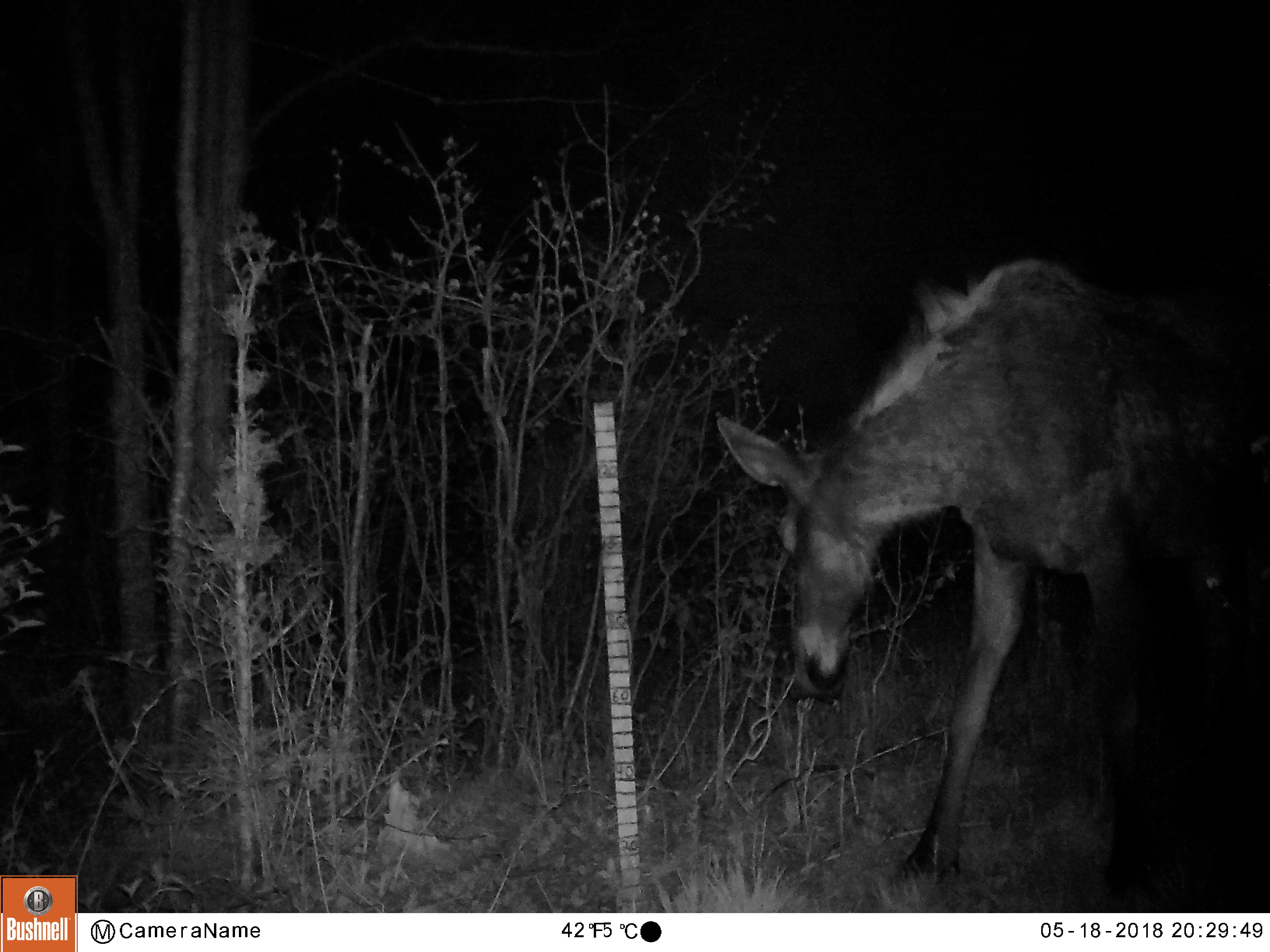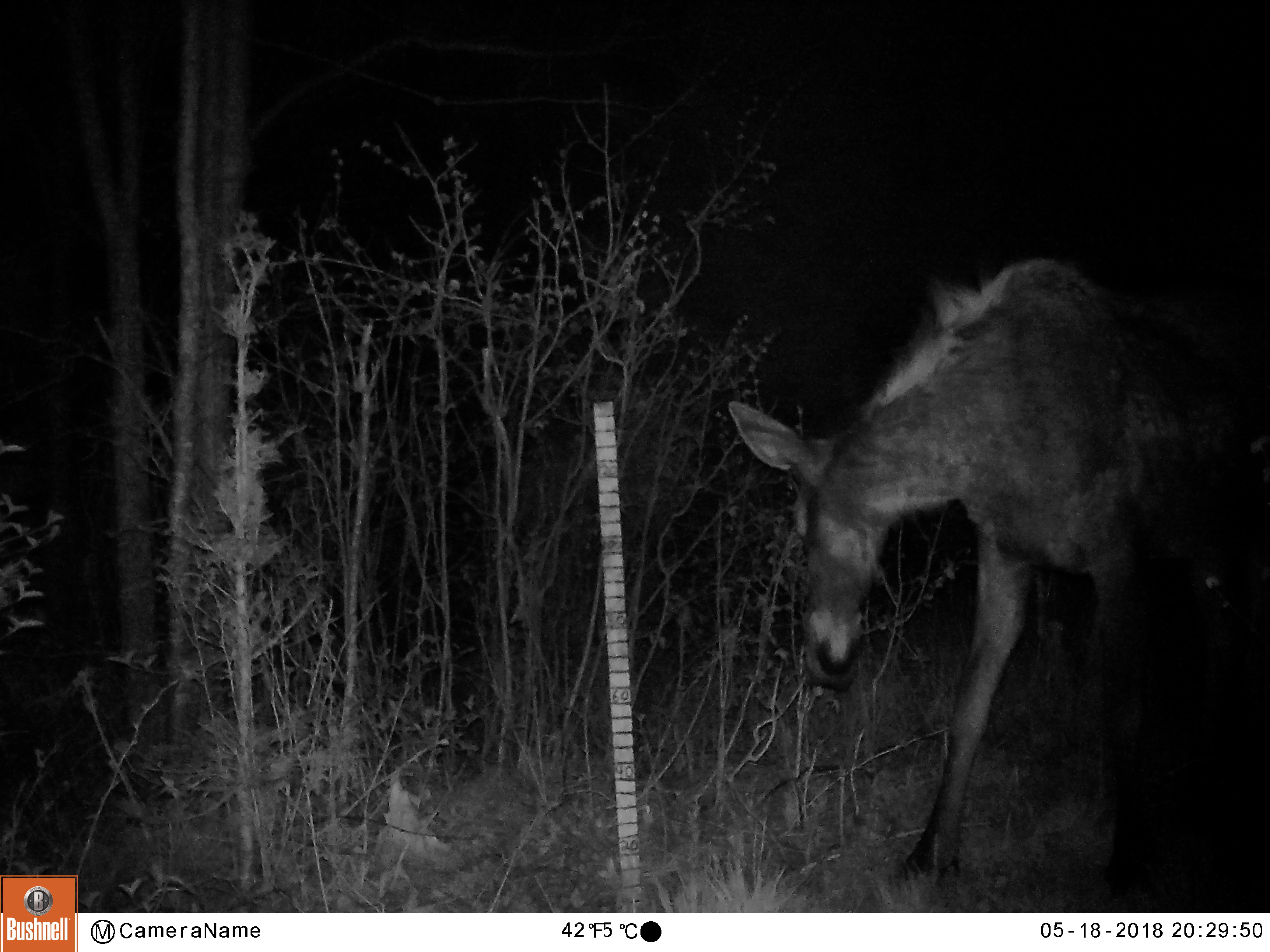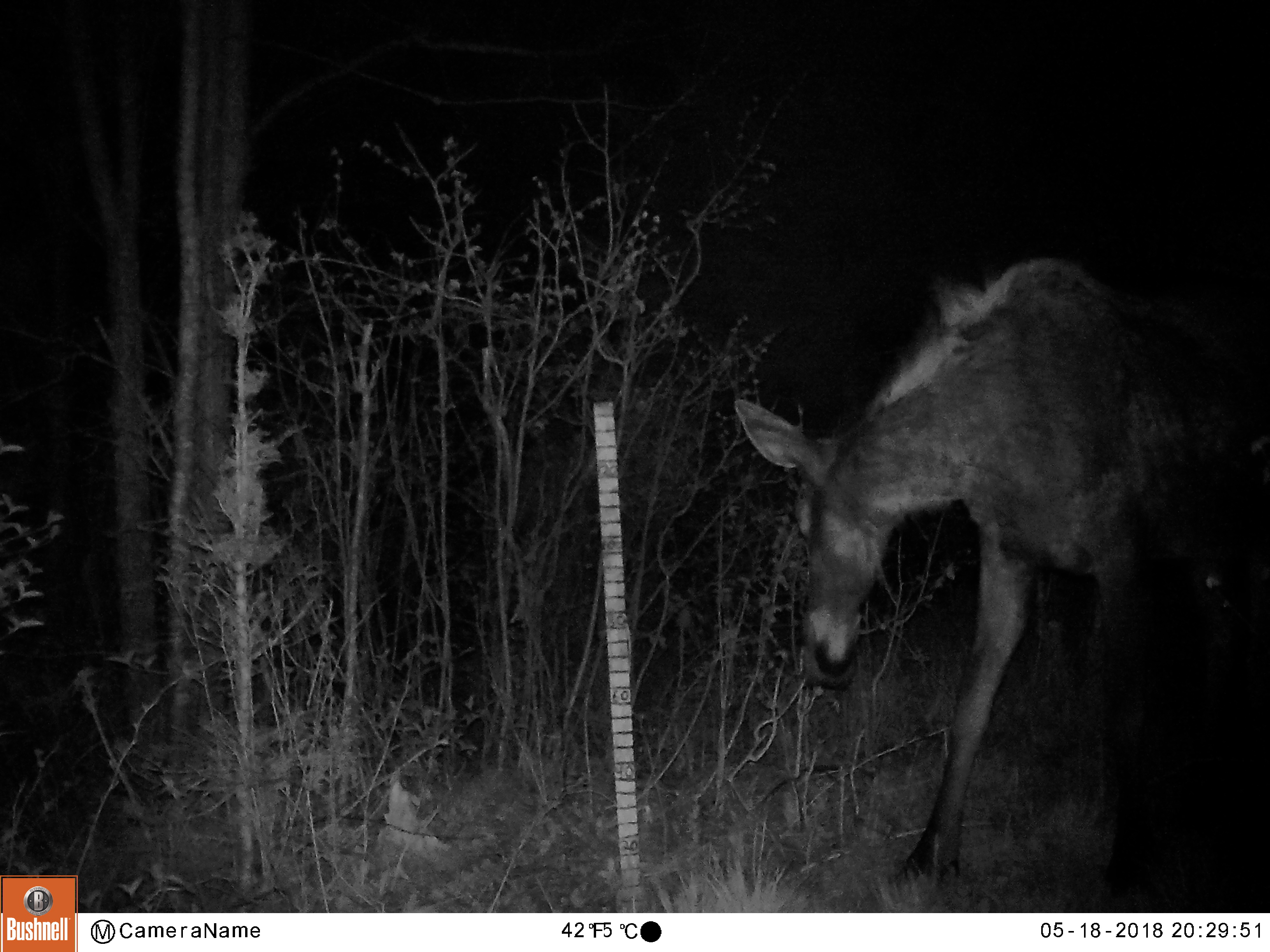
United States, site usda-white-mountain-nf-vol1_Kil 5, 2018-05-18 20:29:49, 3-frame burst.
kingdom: Animalia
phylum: Chordata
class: Mammalia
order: Artiodactyla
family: Cervidae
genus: Alces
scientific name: Alces alces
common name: moose